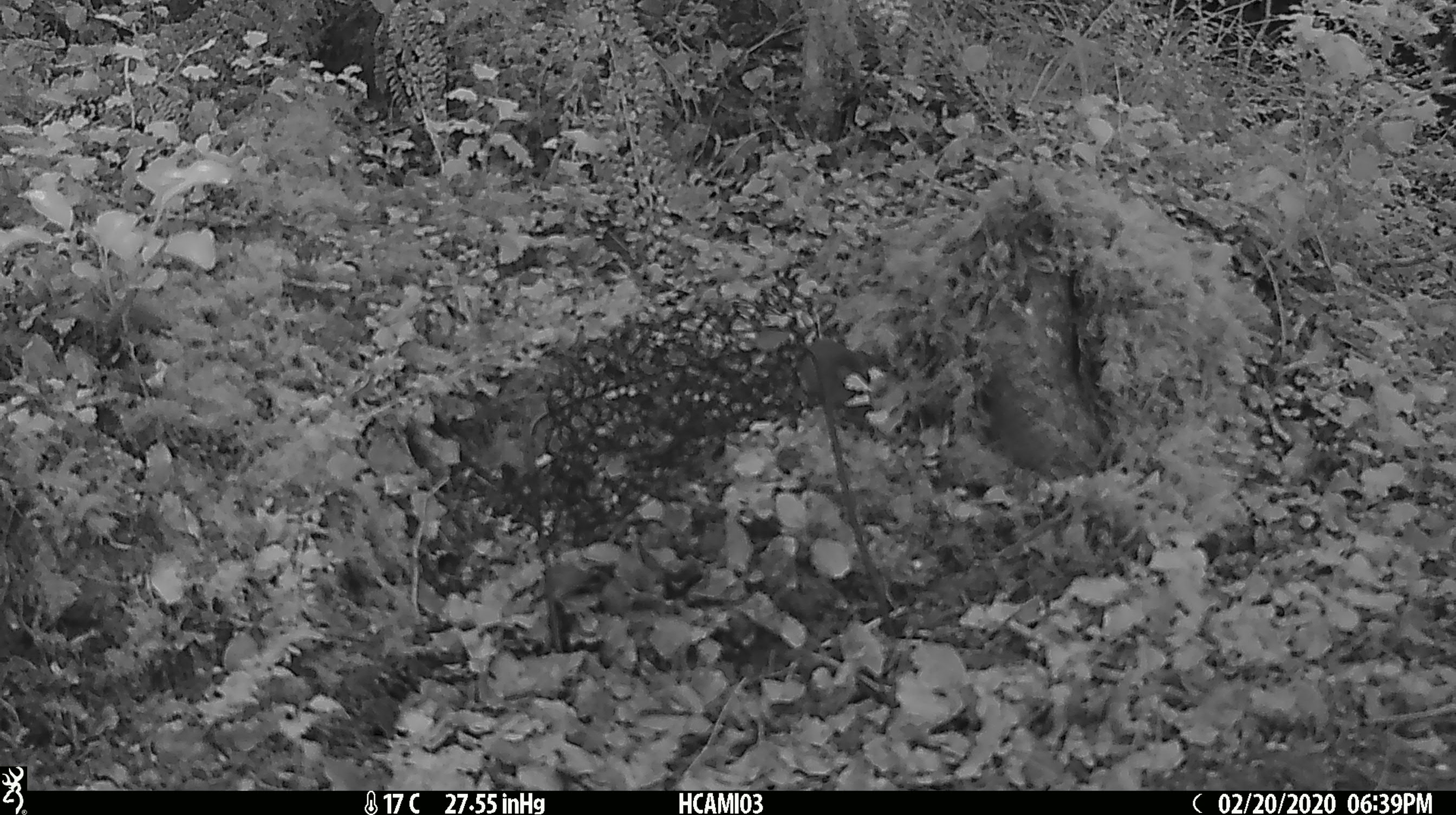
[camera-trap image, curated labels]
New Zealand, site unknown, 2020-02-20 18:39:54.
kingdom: Animalia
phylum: Chordata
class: Mammalia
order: Rodentia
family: Muridae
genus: Mus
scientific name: Mus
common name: mouse